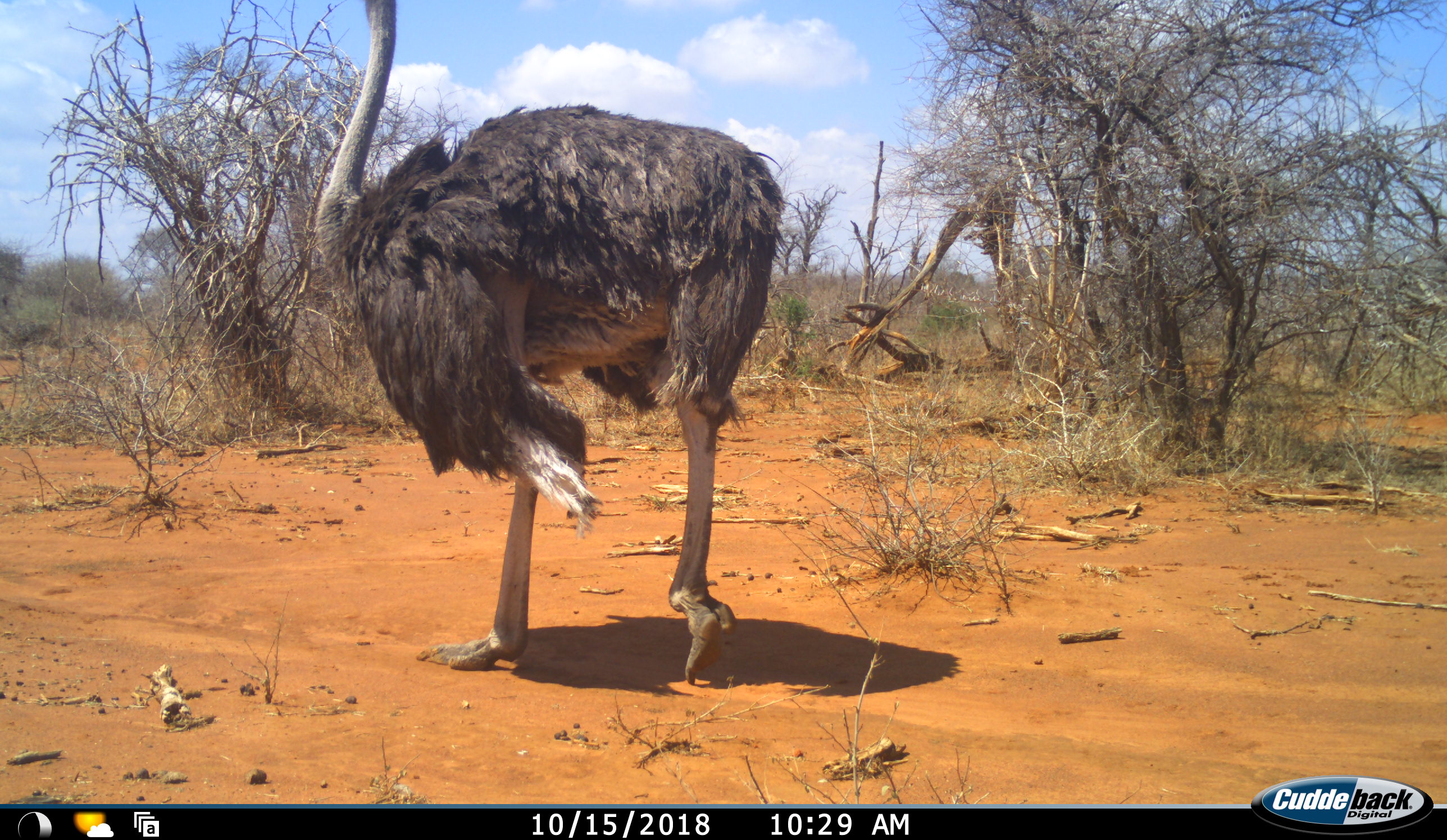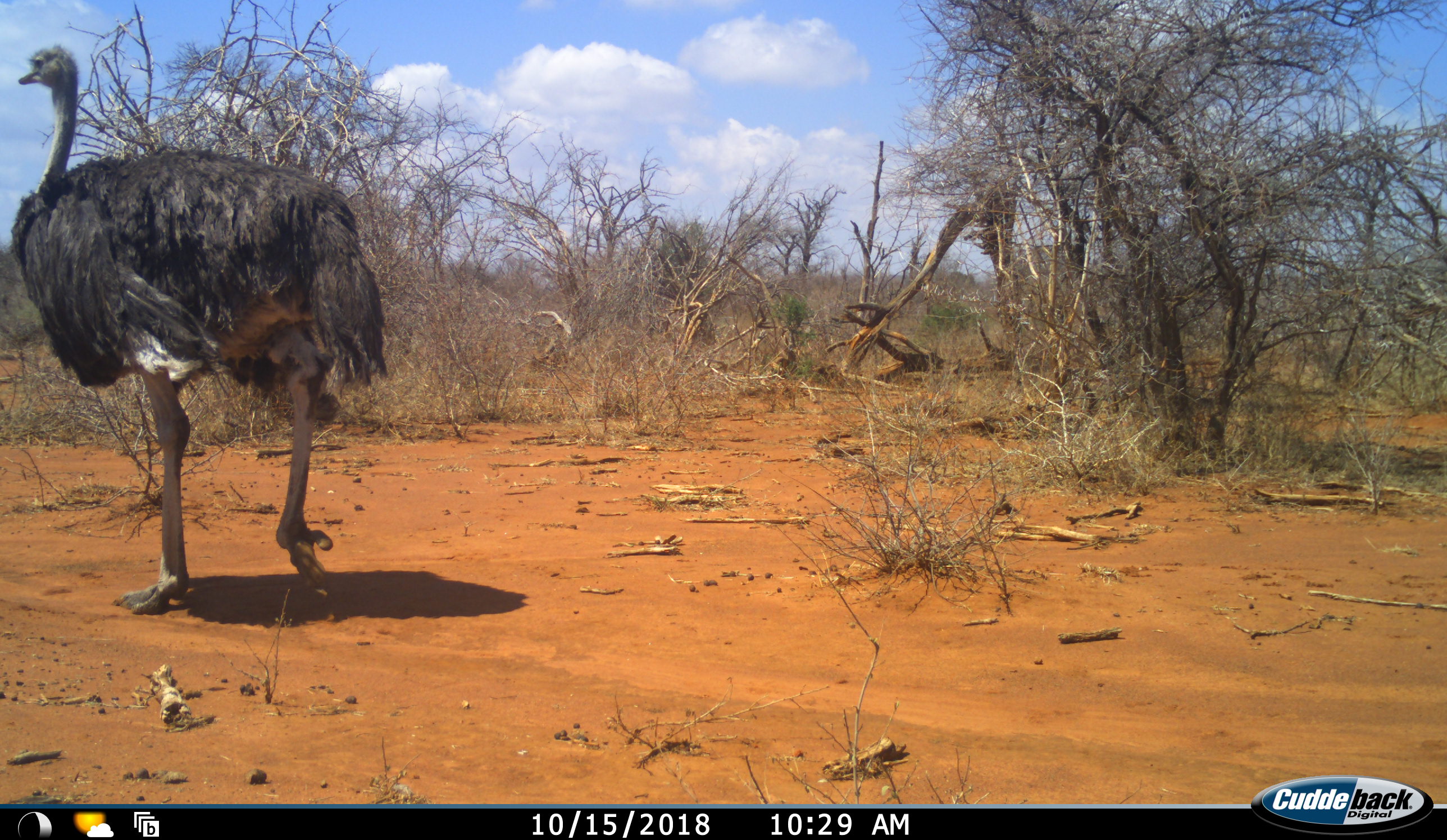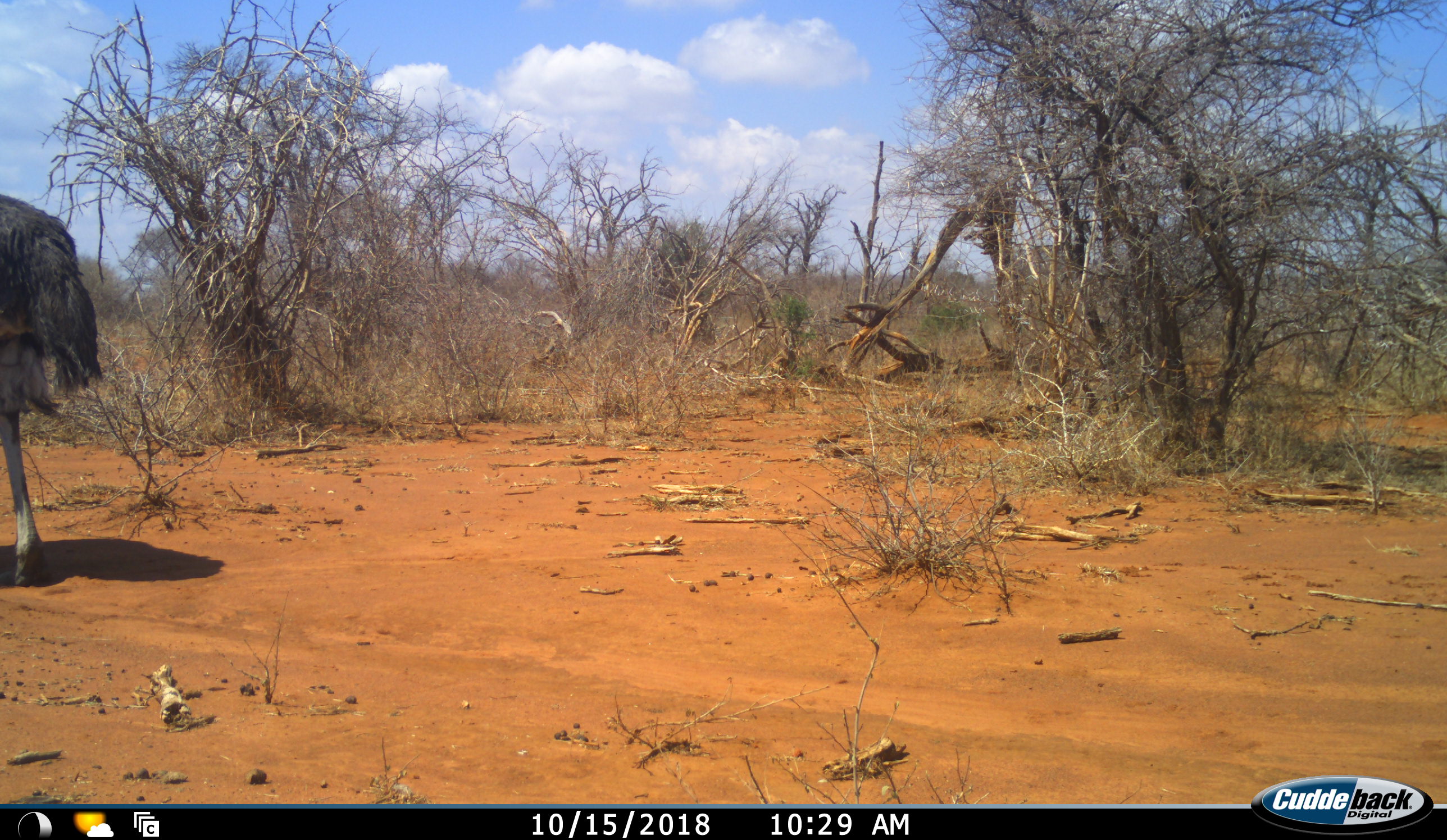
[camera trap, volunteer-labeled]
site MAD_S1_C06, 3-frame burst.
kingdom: Animalia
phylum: Chordata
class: Aves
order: Struthioniformes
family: Struthionidae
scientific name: Struthionidae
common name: ostrich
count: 1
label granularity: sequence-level